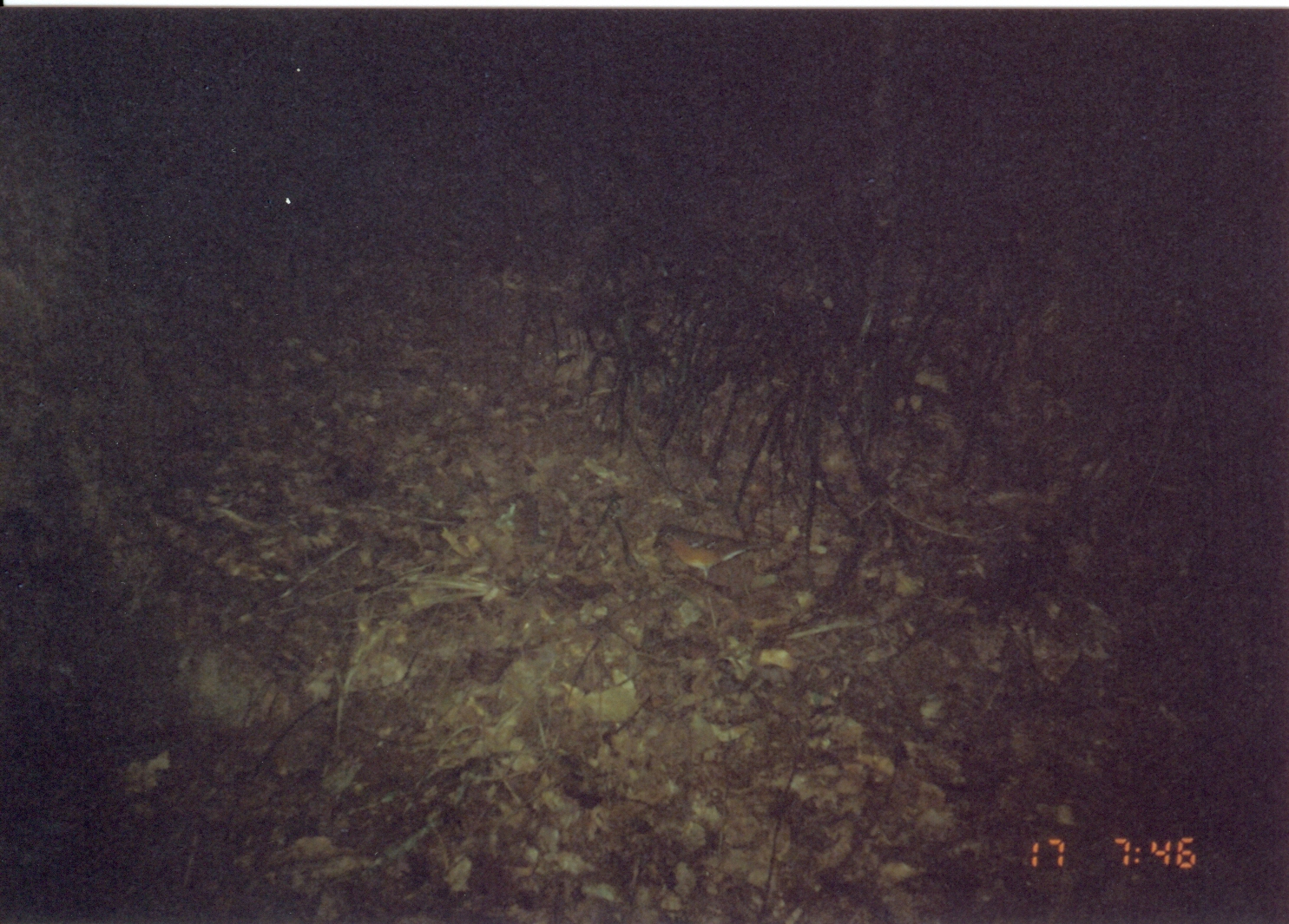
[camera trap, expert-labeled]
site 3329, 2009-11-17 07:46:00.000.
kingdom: Animalia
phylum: Chordata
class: Aves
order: Passeriformes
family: Turdidae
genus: Geokichla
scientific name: Geokichla gurneyi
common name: orange ground-thrush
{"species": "Geokichla gurneyi (orange ground-thrush)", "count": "1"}